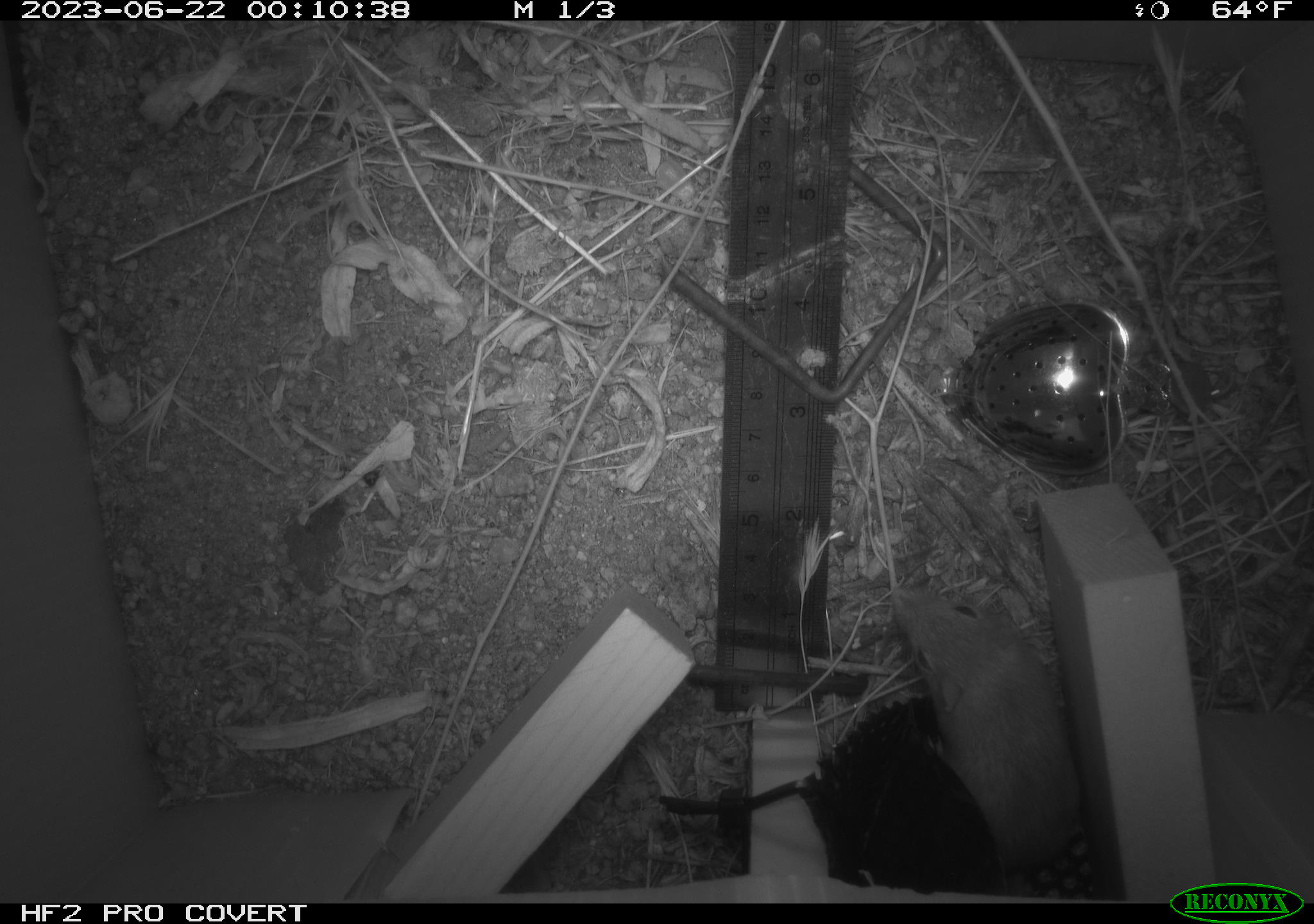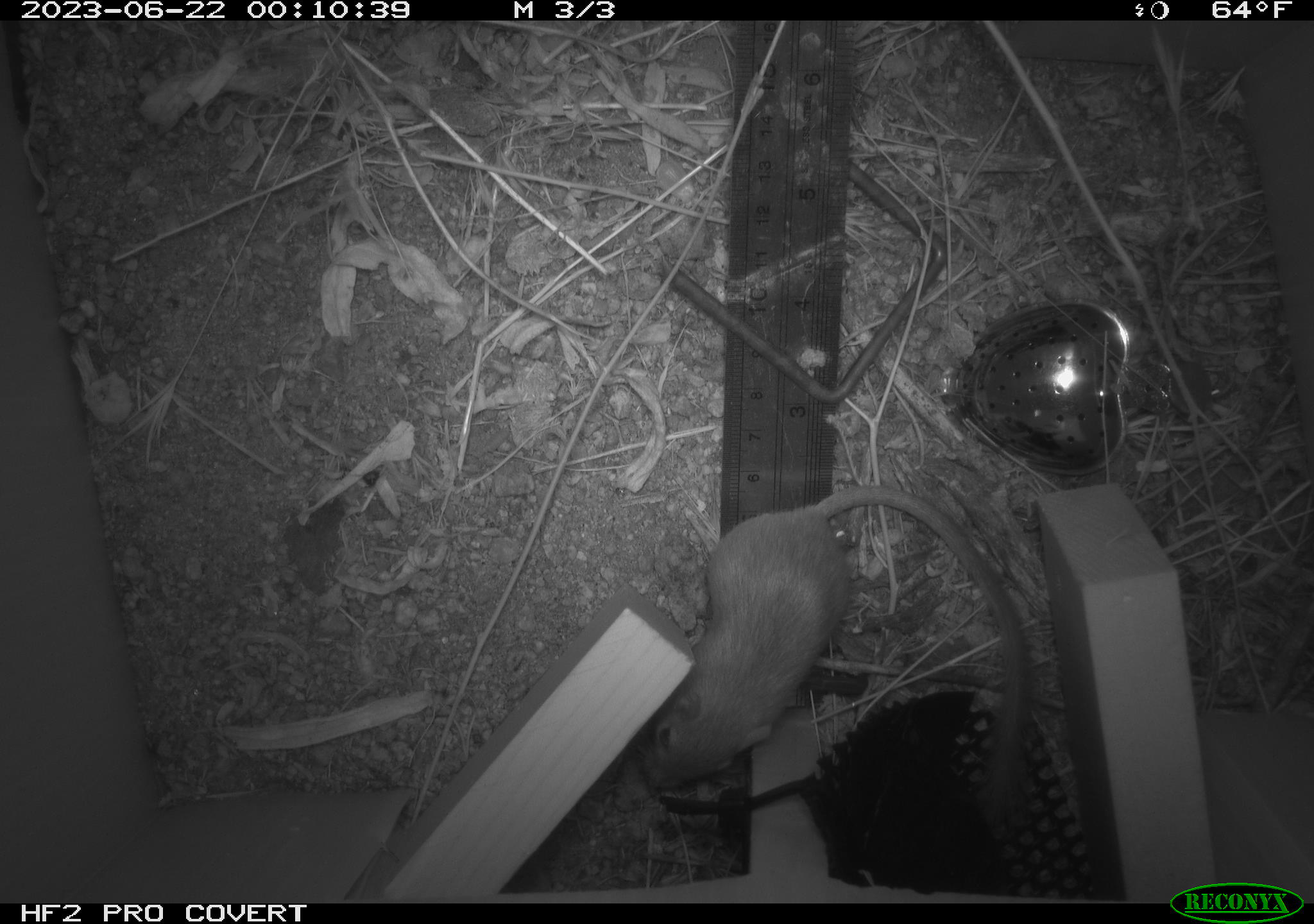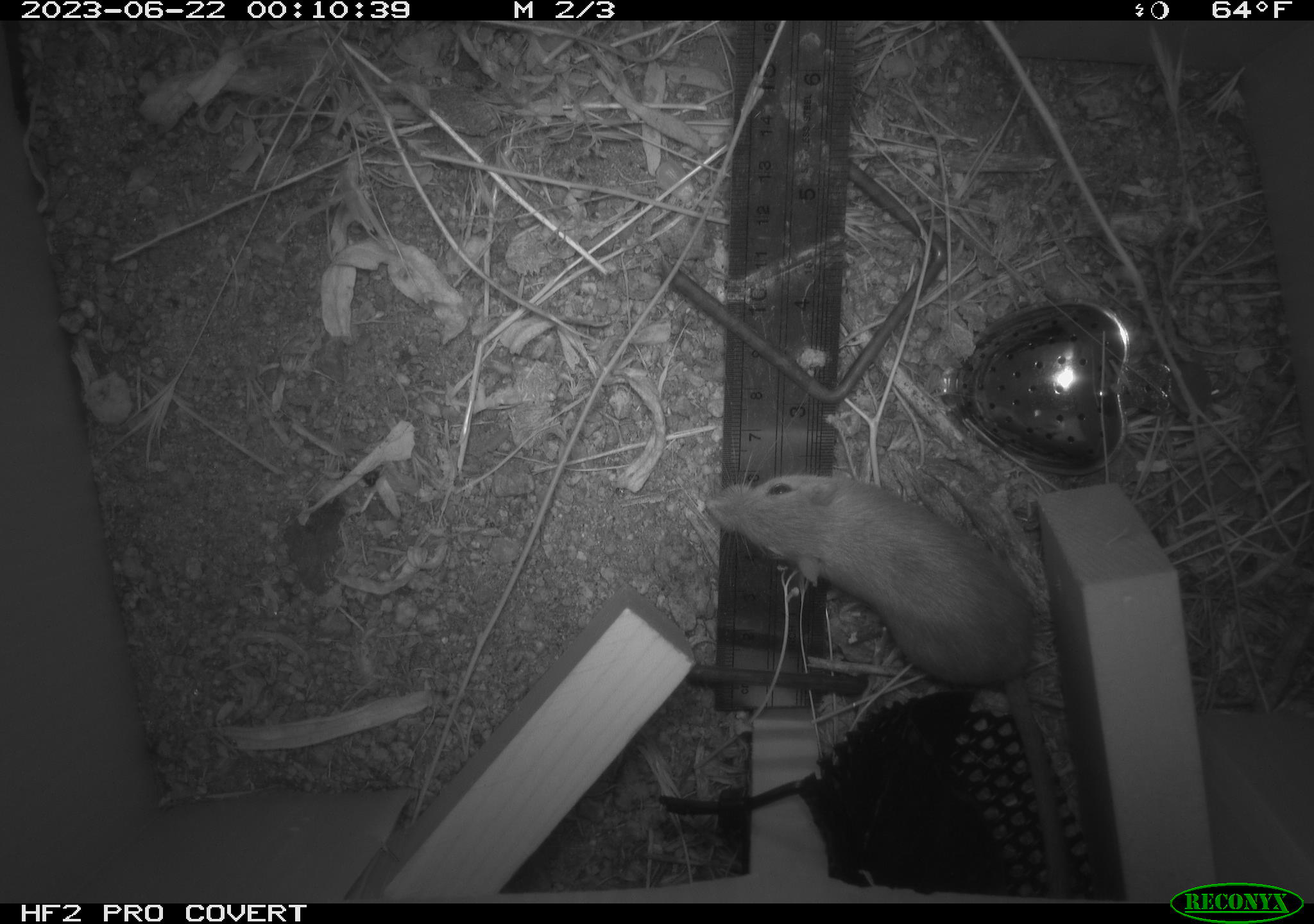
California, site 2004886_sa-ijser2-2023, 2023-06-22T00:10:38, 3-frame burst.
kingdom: Animalia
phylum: Chordata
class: Mammalia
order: Rodentia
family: Heteromyidae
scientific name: Heteromyidae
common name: kangaroo rats and pocket mice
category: heteromyidae family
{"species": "heteromyidae family (kangaroo rats and pocket mice) (Heteromyidae)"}